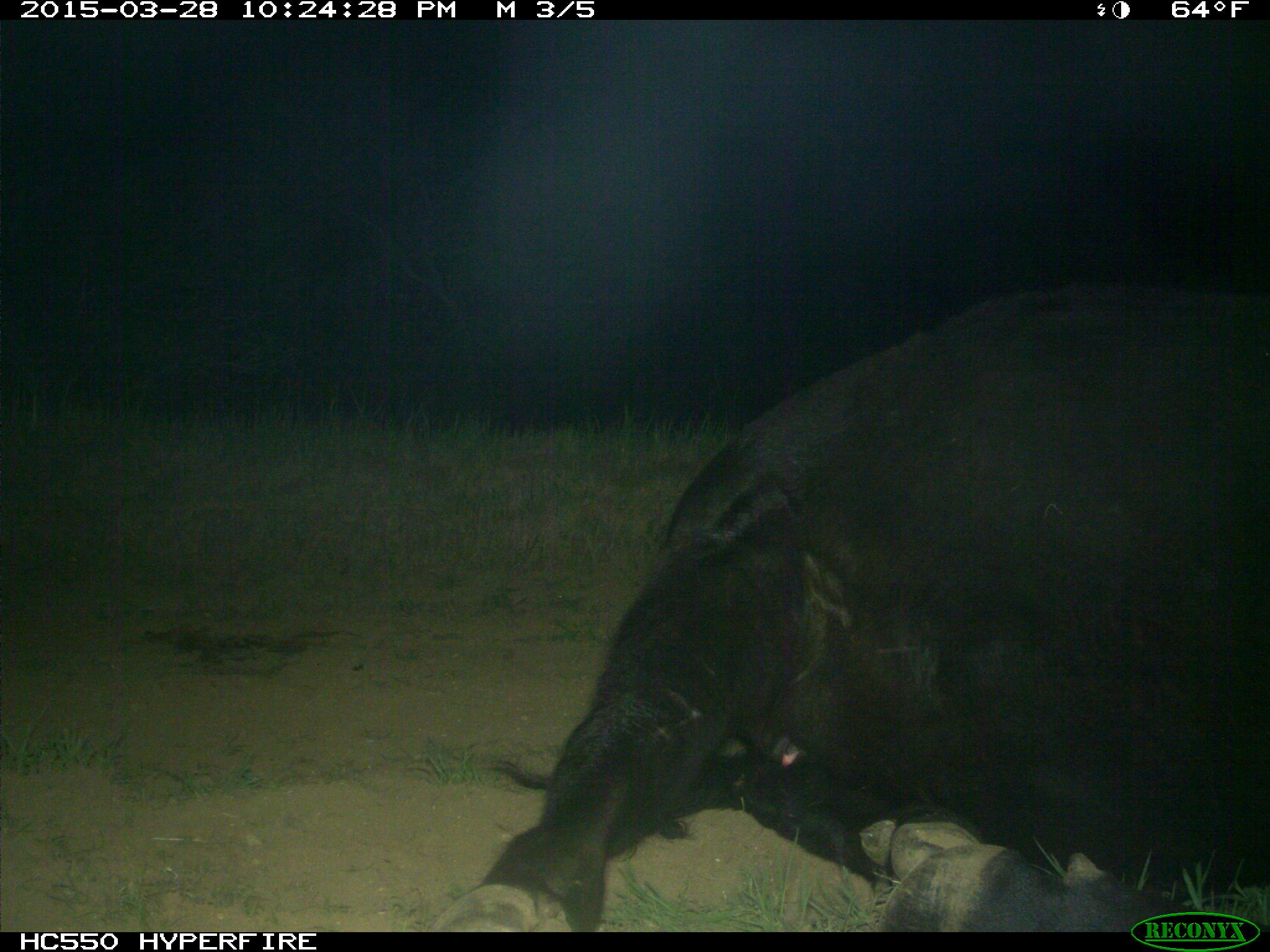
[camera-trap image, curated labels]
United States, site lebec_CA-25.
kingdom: Animalia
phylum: Chordata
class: Mammalia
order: Artiodactyla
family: Bovidae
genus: Bos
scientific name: Bos taurus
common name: domestic cow